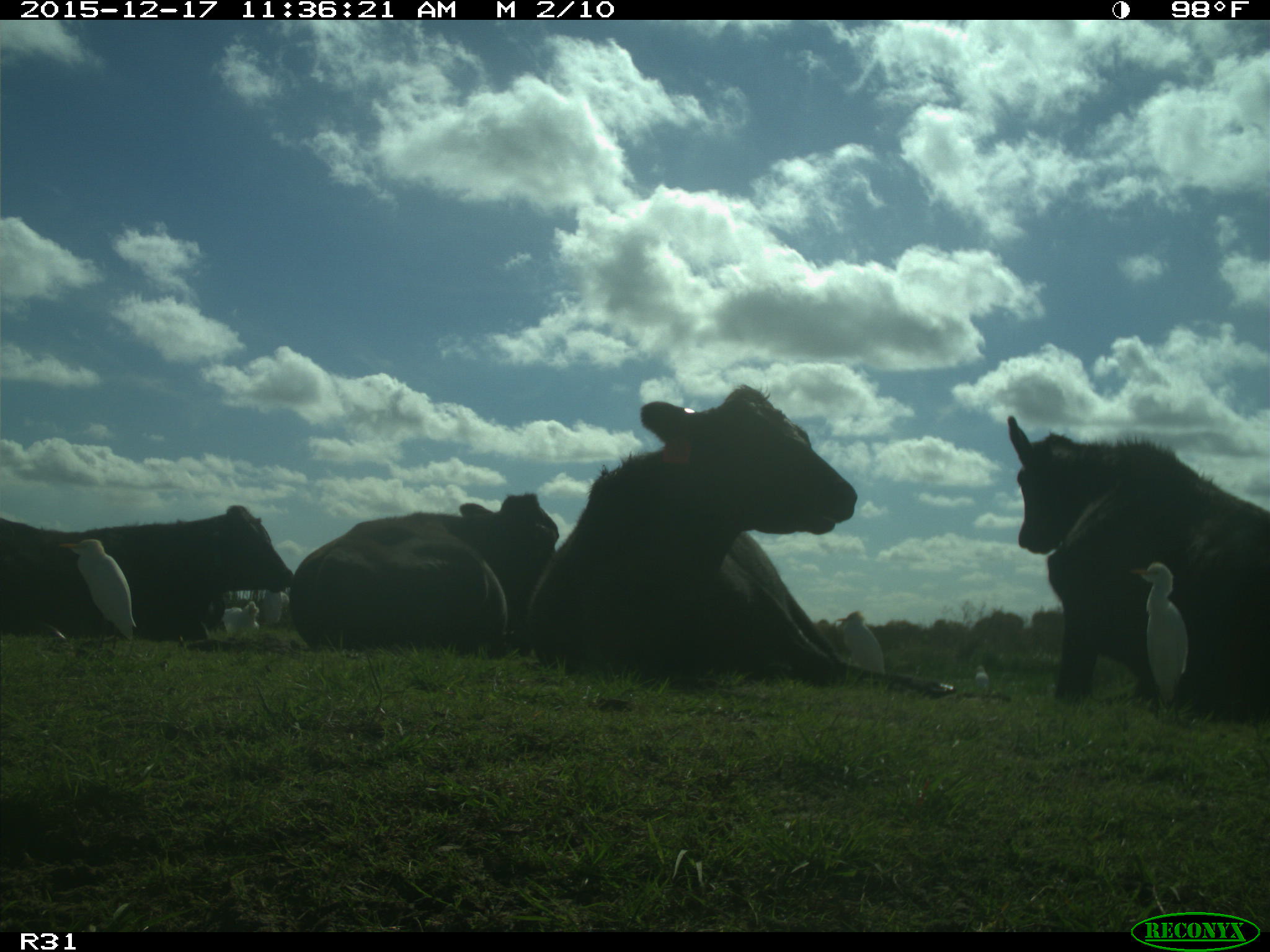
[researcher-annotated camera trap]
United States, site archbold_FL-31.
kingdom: Animalia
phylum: Chordata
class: Mammalia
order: Artiodactyla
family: Bovidae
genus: Bos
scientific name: Bos taurus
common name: domestic cow